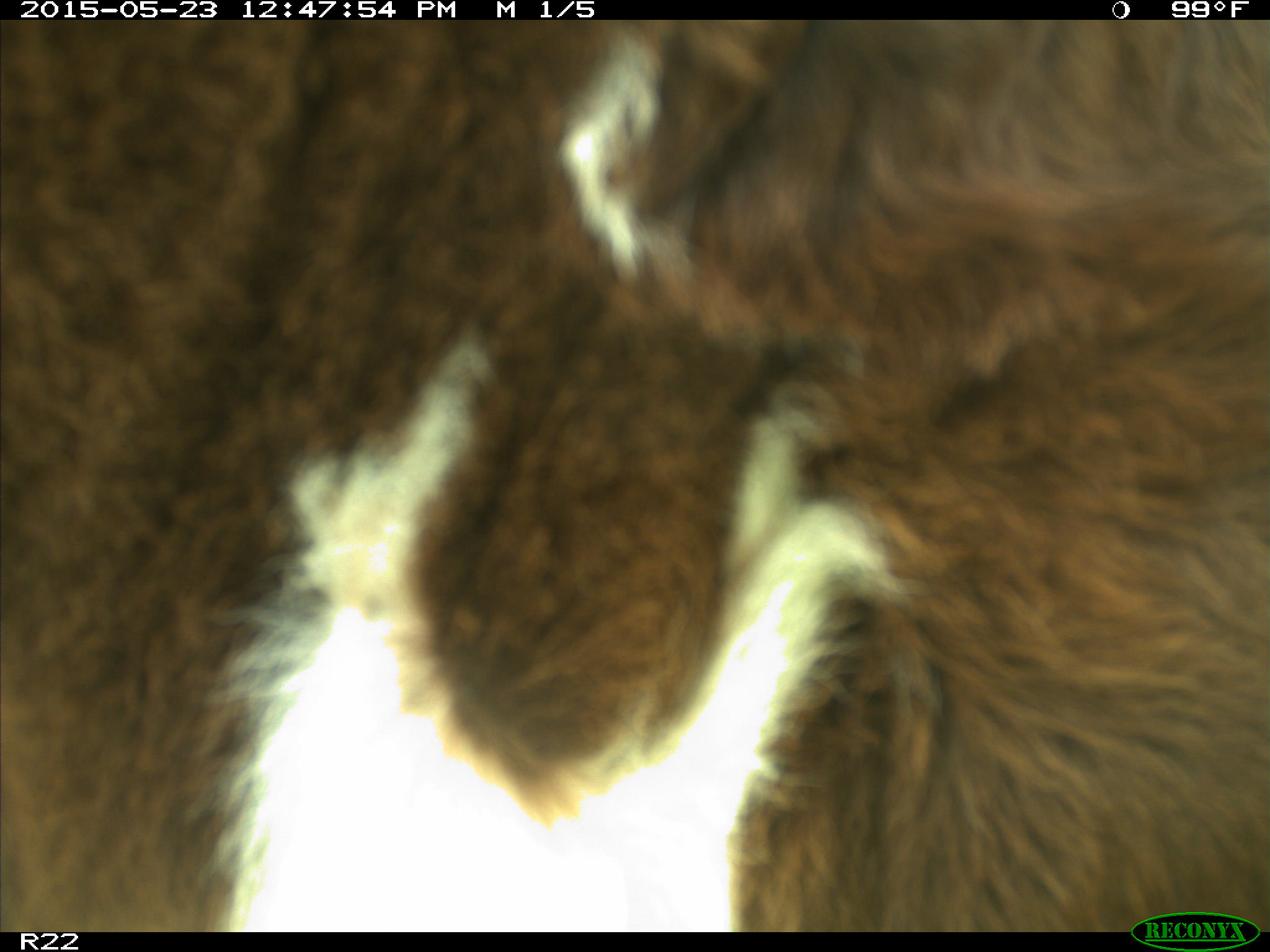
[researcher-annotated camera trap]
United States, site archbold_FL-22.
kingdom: Animalia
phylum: Chordata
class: Mammalia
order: Artiodactyla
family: Bovidae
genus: Bos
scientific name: Bos taurus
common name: domestic cow